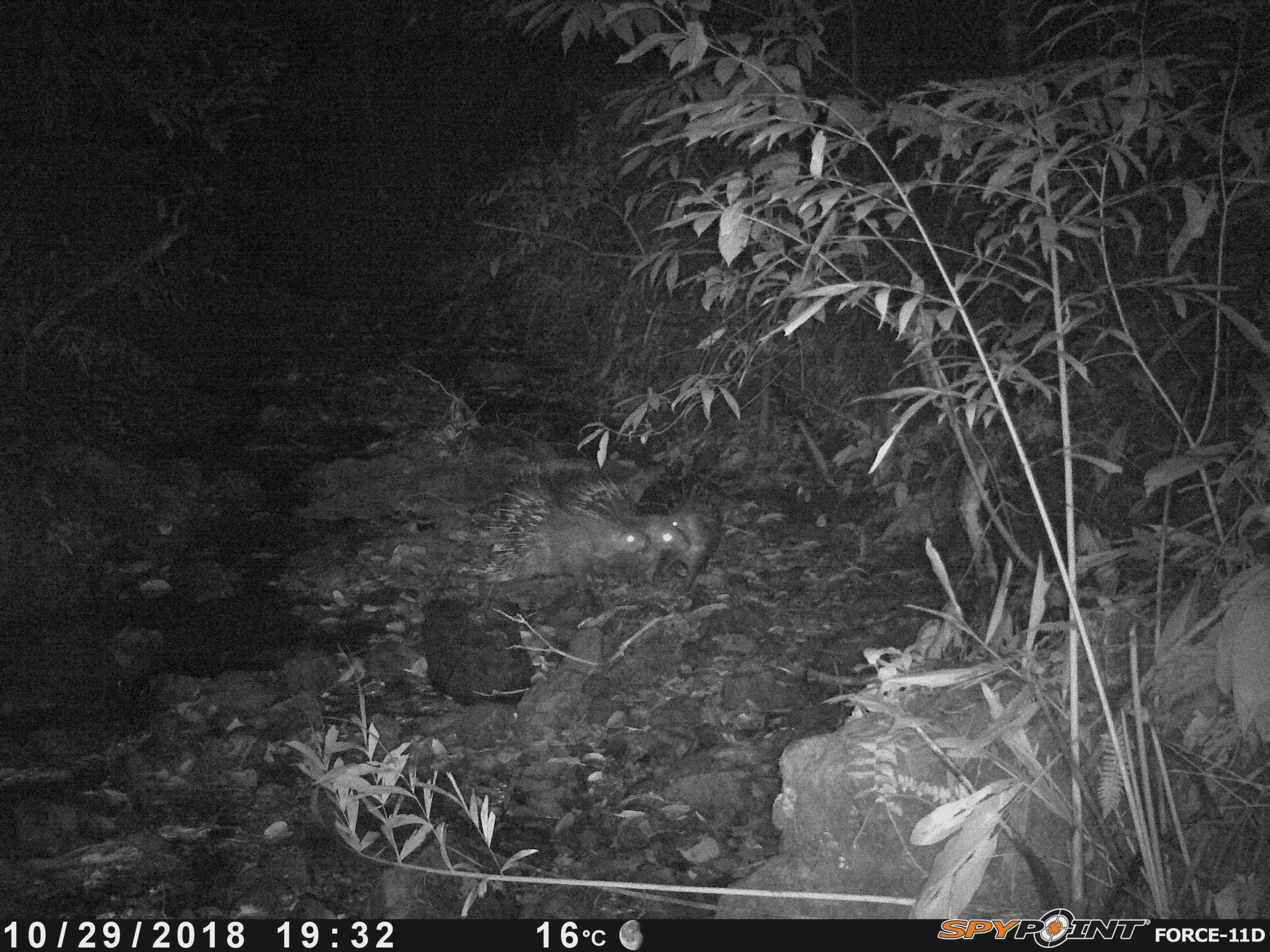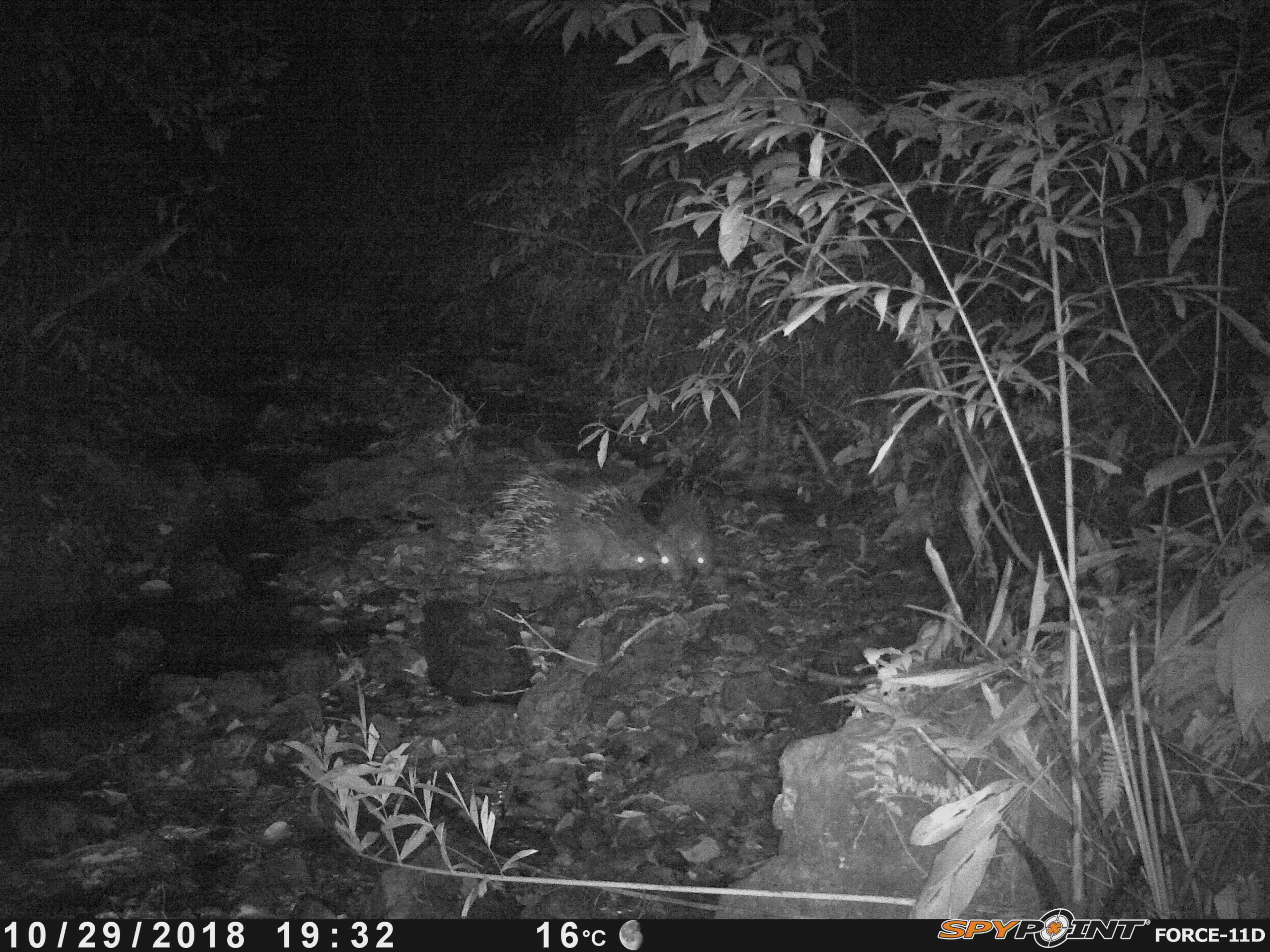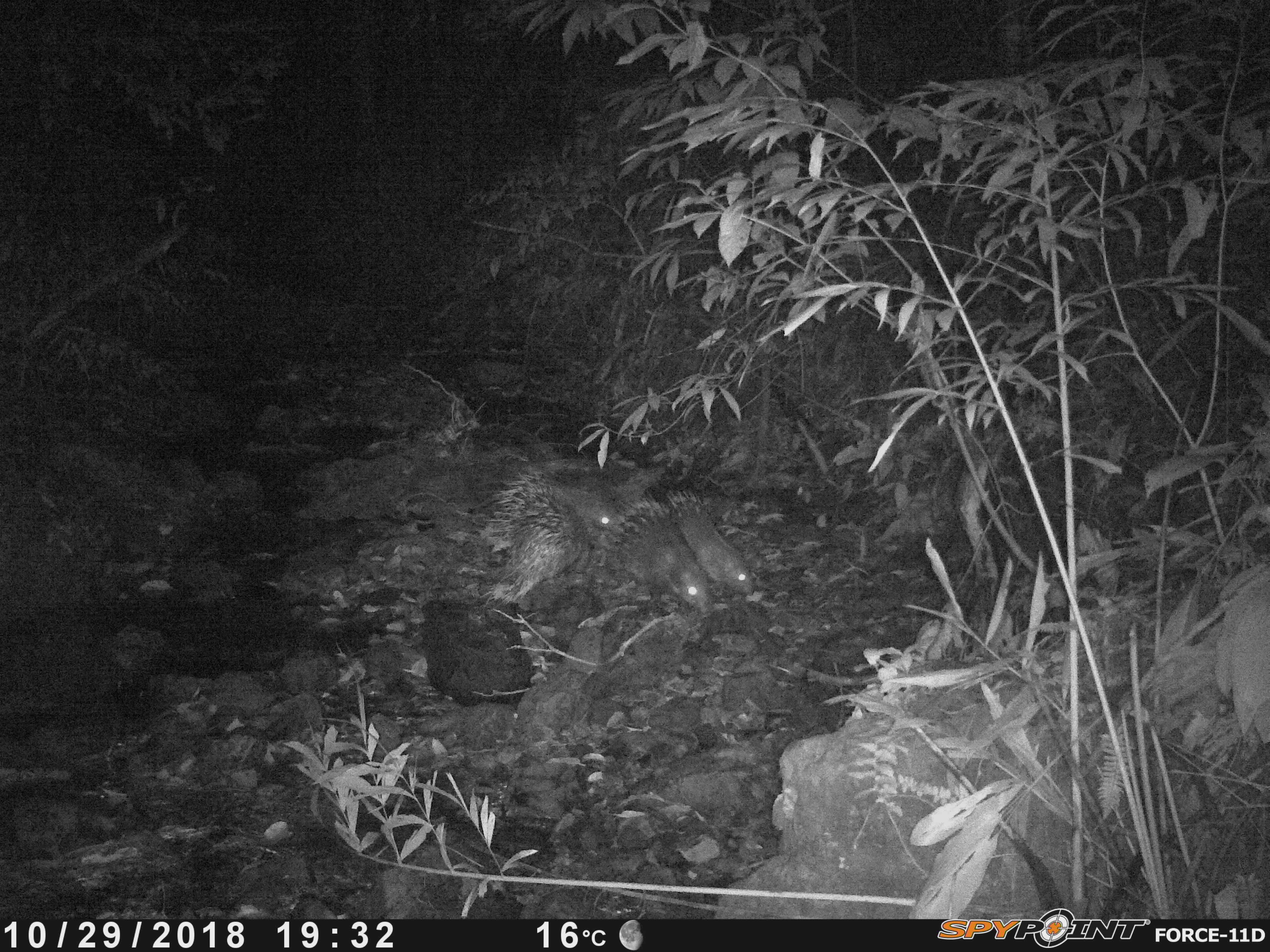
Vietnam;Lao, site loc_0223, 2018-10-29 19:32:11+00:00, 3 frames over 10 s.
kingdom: Animalia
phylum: Chordata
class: Mammalia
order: Rodentia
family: Hystricidae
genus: Hystrix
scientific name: Hystrix brachyura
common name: malayan porcupine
Malayan porcupine (Hystrix brachyura). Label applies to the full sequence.